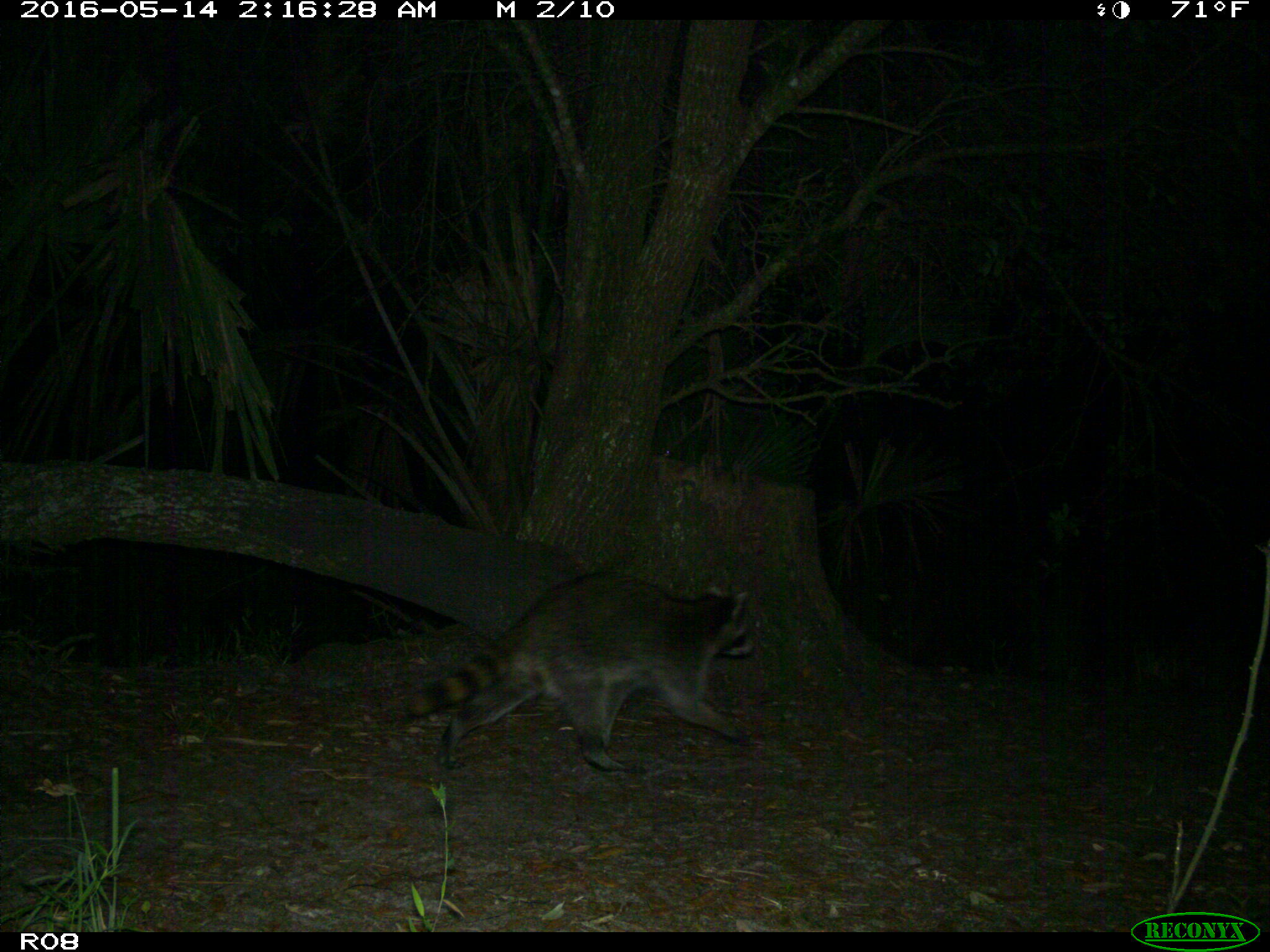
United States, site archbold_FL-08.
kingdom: Animalia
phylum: Chordata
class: Mammalia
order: Carnivora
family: Procyonidae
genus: Procyon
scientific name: Procyon lotor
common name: common raccoon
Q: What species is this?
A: Procyon lotor (common raccoon).